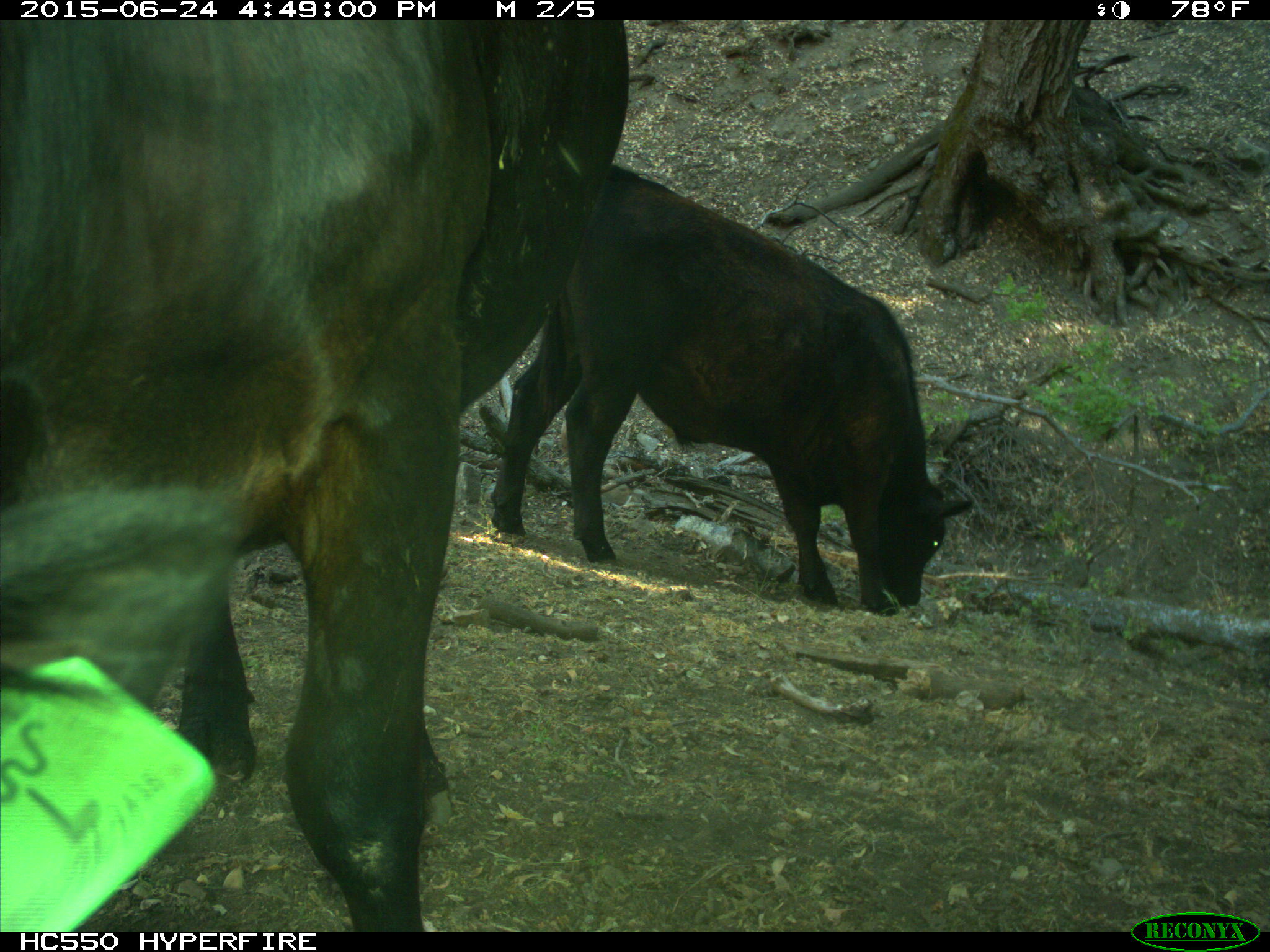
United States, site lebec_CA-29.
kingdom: Animalia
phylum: Chordata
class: Mammalia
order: Artiodactyla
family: Bovidae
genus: Bos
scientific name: Bos taurus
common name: domestic cow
Bos taurus (domestic cow).